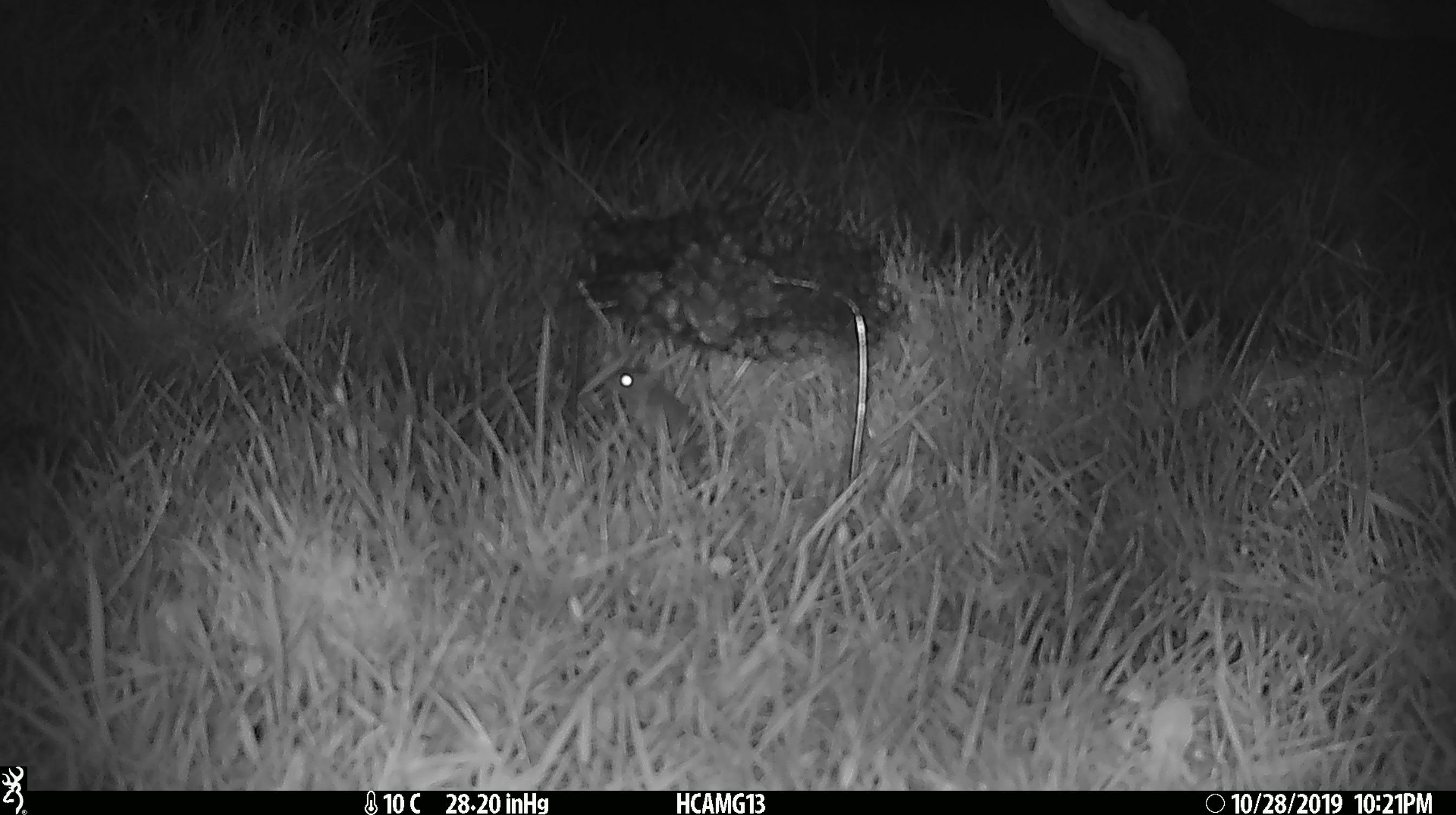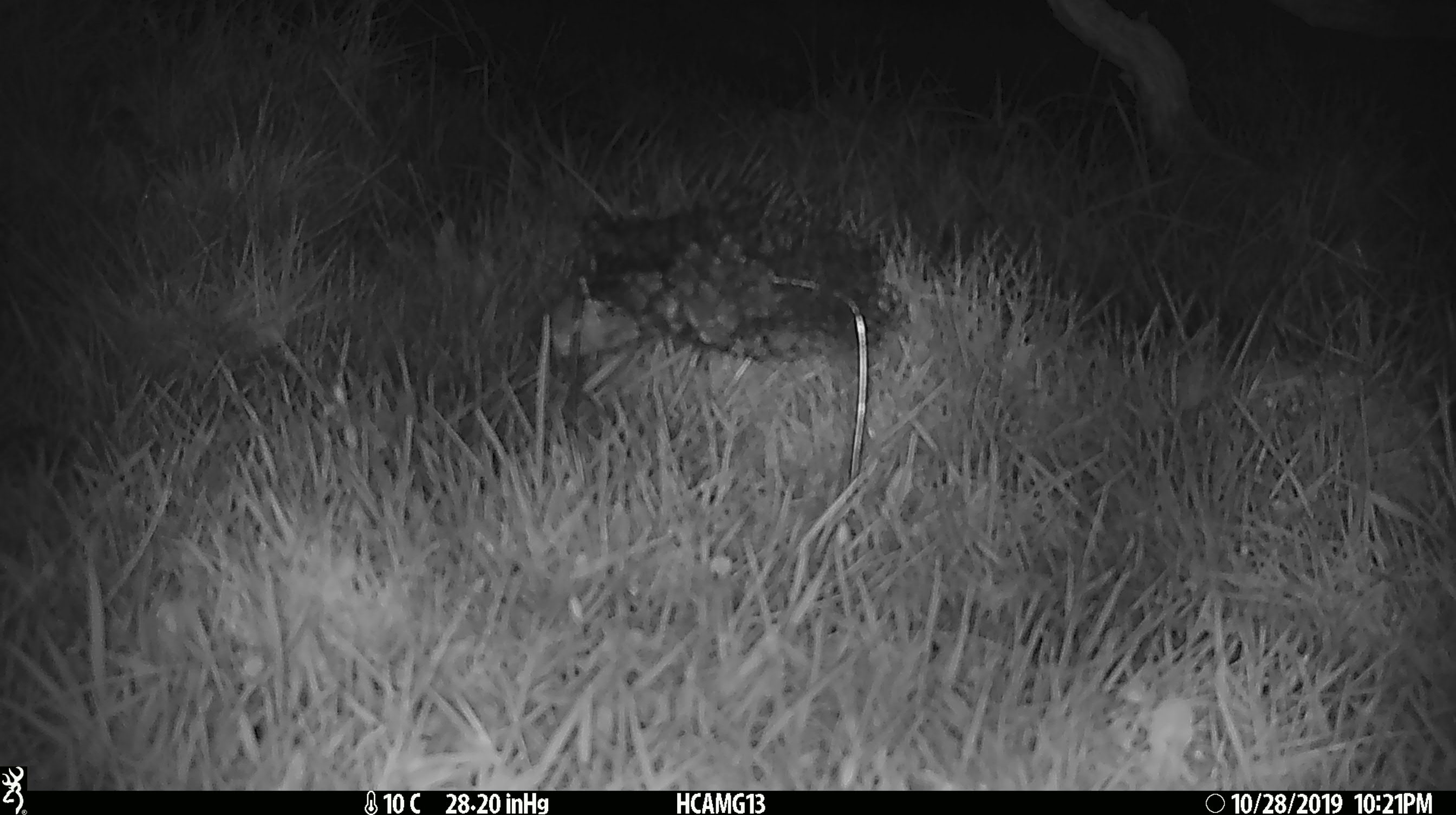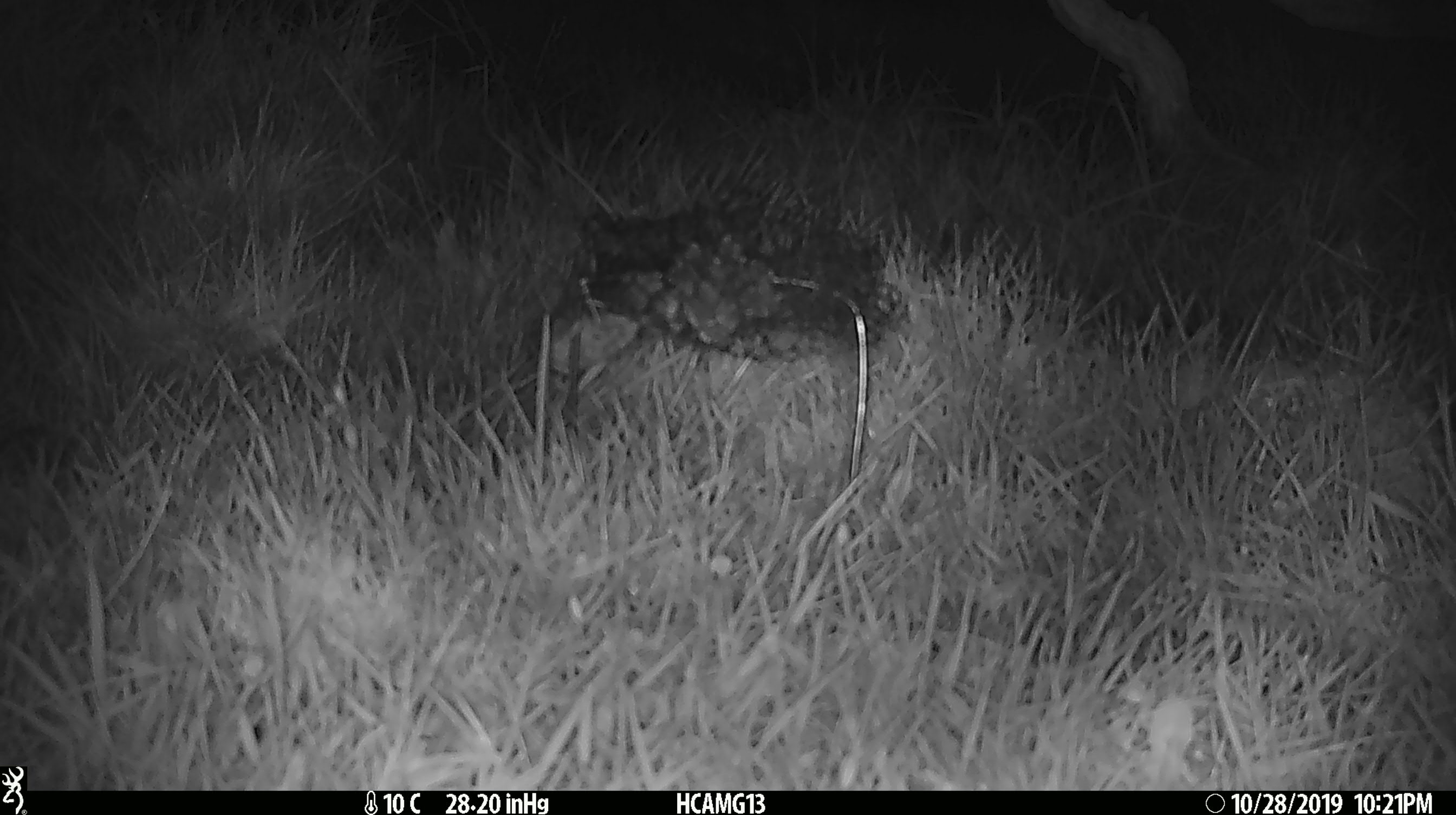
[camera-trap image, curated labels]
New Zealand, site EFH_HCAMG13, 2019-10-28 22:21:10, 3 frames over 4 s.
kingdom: Animalia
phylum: Chordata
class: Mammalia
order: Rodentia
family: Muridae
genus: Mus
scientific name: Mus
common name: mouse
Mouse (Mus).